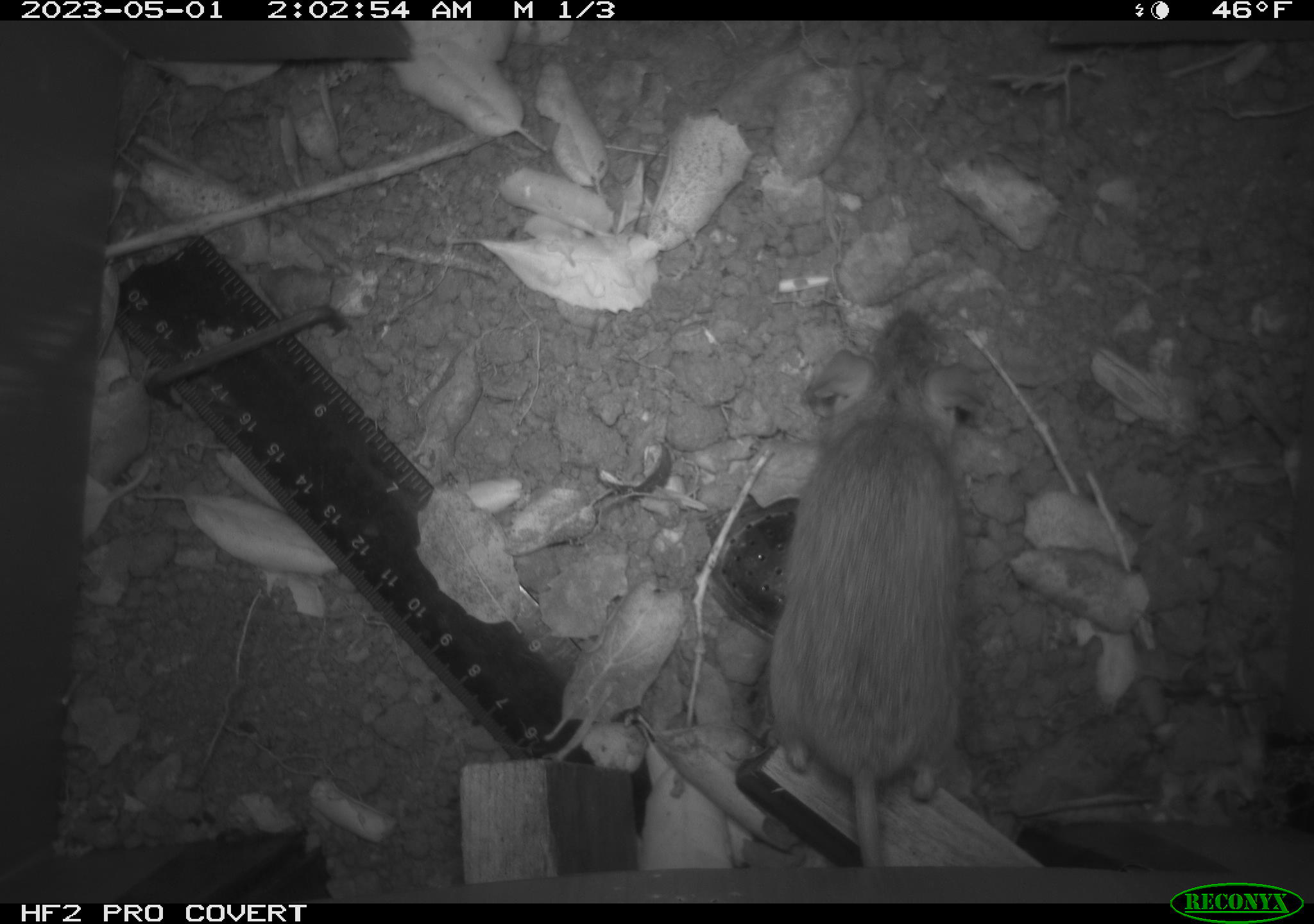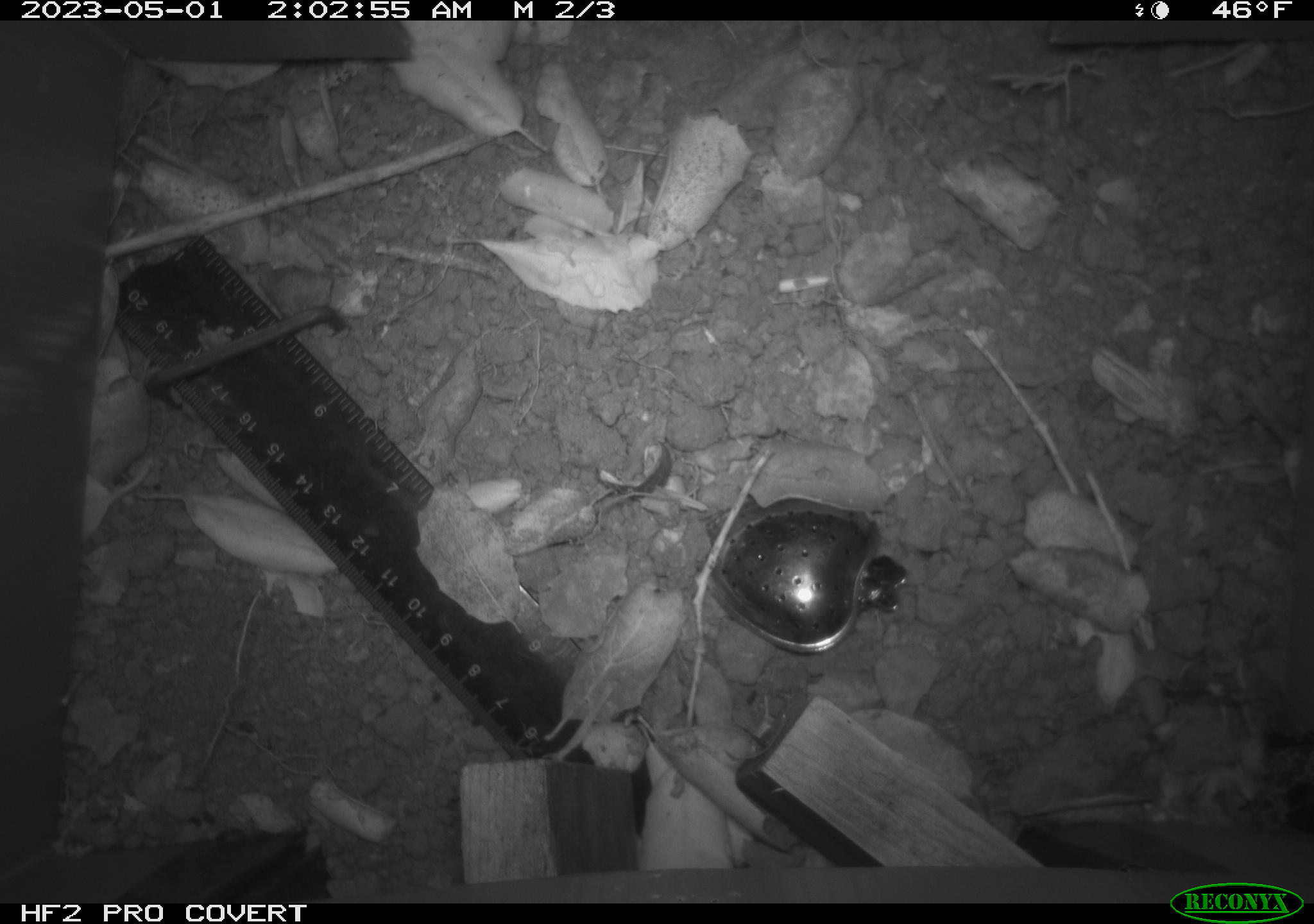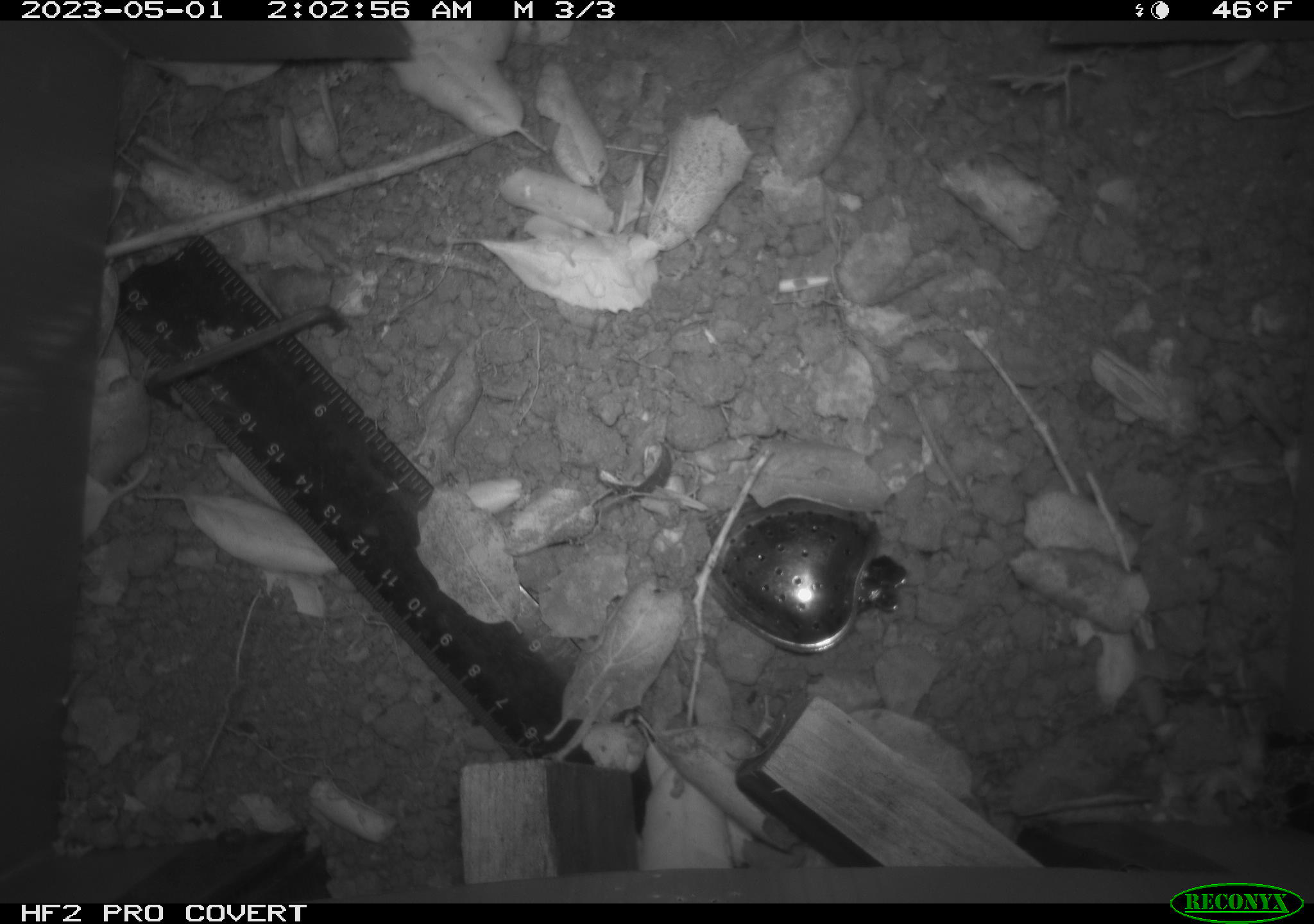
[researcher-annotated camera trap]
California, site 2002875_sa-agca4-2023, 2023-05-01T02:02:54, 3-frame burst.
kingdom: Animalia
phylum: Chordata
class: Mammalia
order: Rodentia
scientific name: Rodentia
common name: mouse species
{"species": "mouse species (Rodentia)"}